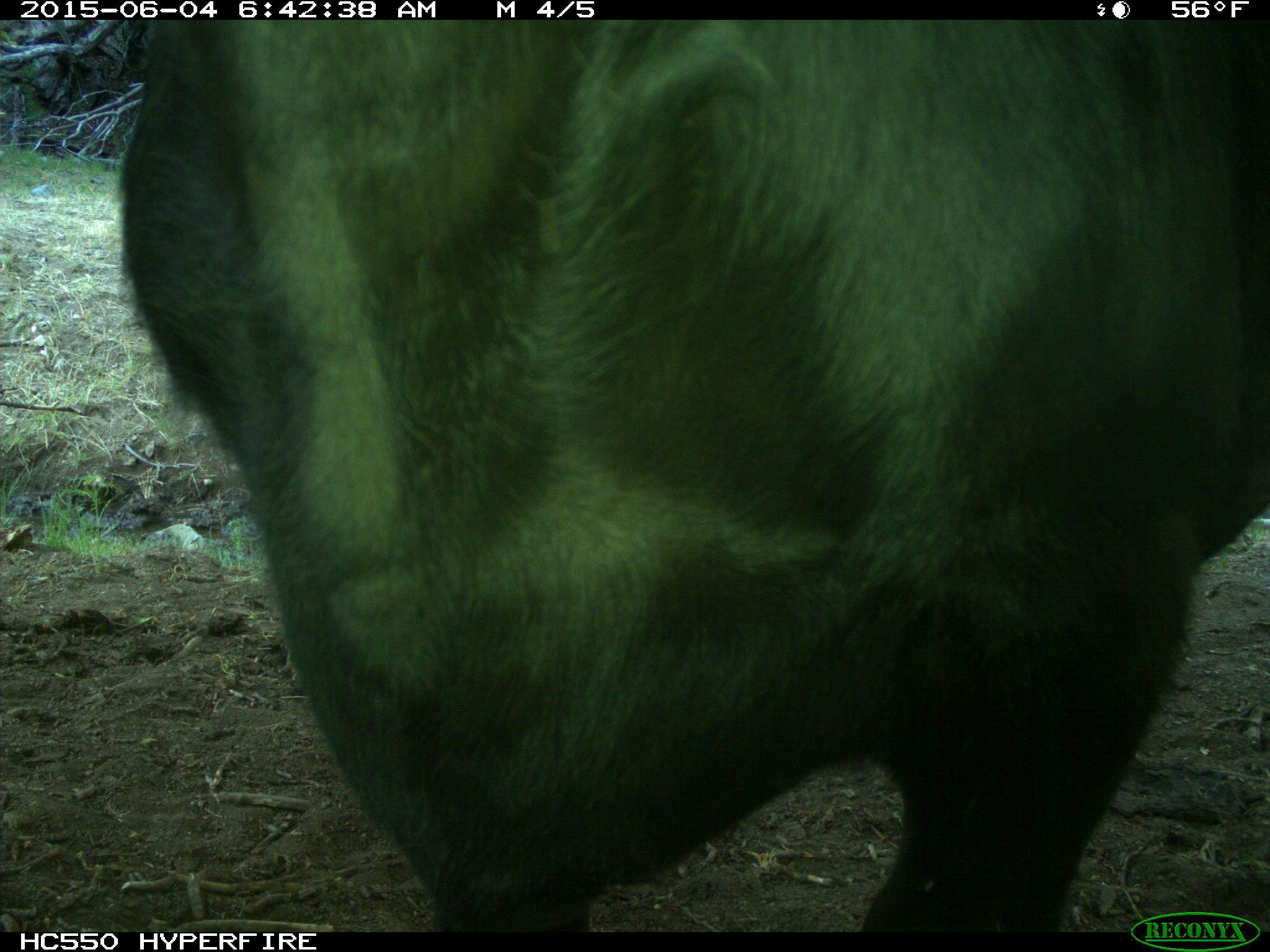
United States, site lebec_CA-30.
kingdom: Animalia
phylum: Chordata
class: Mammalia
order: Artiodactyla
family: Bovidae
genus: Bos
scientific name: Bos taurus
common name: domestic cow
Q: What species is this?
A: Bos taurus (domestic cow).